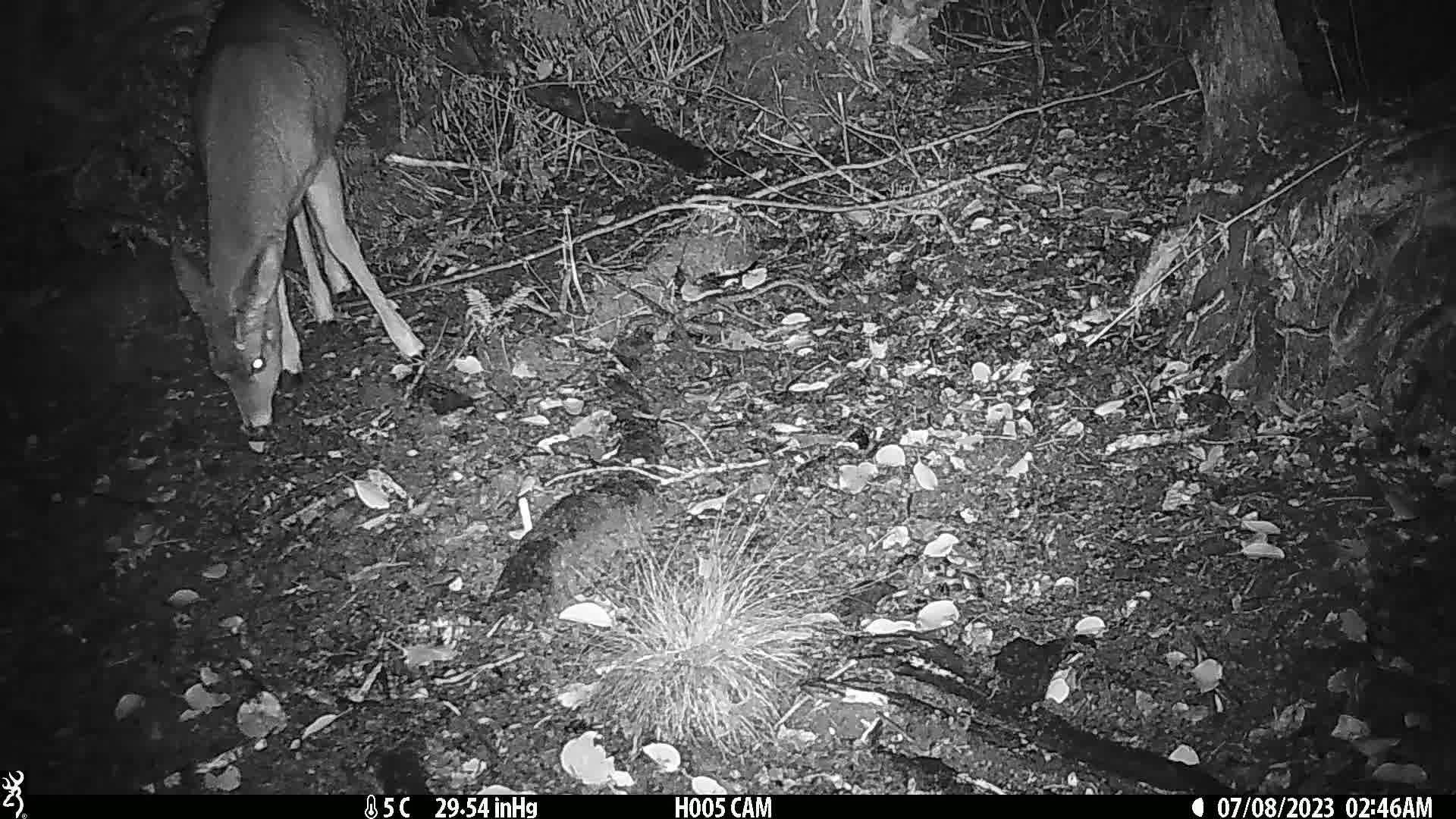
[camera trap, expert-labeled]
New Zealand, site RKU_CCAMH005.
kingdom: Animalia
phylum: Chordata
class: Mammalia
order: Artiodactyla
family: Cervidae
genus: Odocoileus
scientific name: Odocoileus virginianus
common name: white-tailed deer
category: white tailed deer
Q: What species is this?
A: White tailed deer (white-tailed deer) (Odocoileus virginianus).